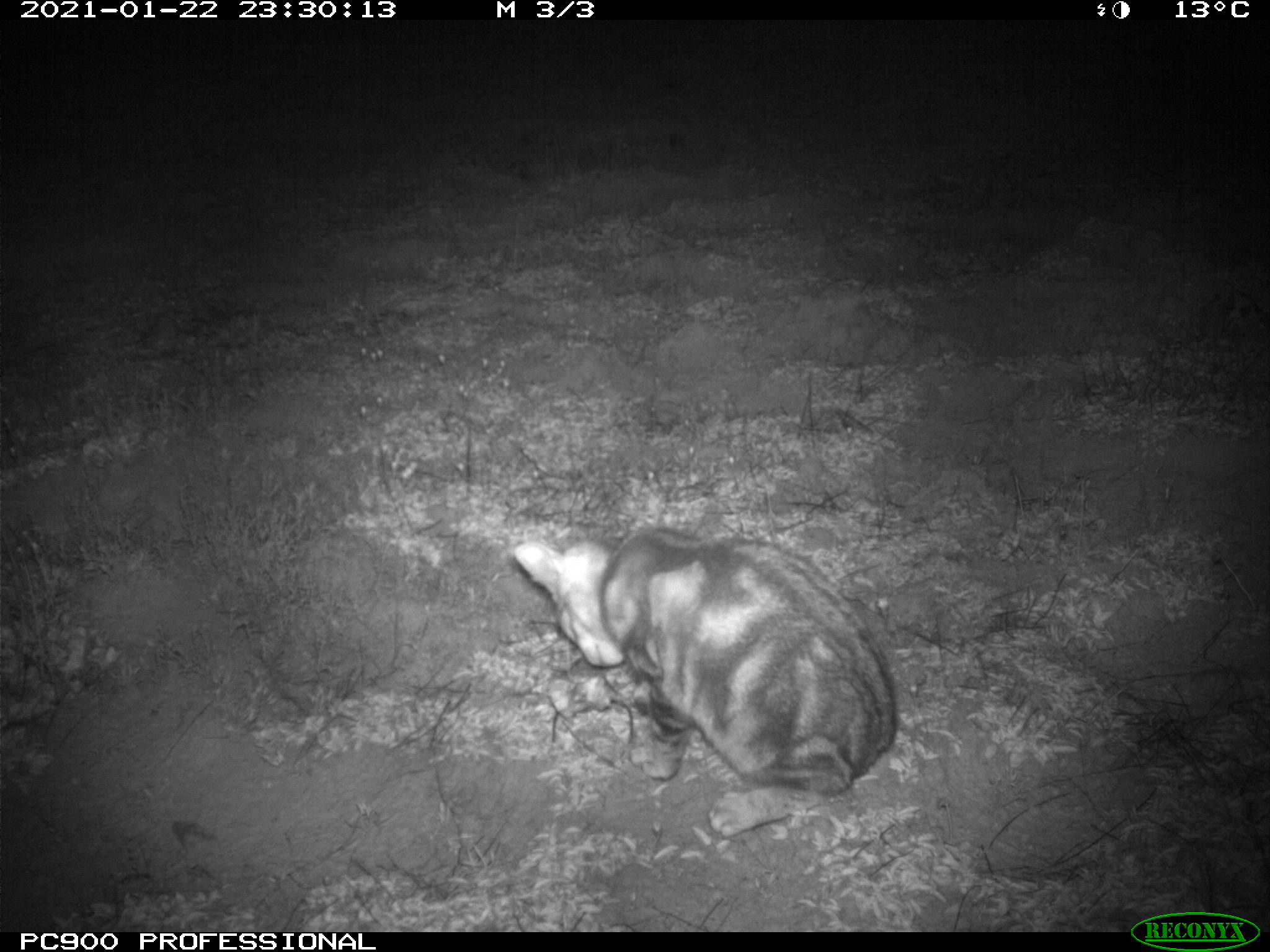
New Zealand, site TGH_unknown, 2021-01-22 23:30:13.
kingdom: Animalia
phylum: Chordata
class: Mammalia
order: Carnivora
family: Felidae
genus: Felis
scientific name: Felis catus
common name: domestic cat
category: cat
Cat (domestic cat) (Felis catus).